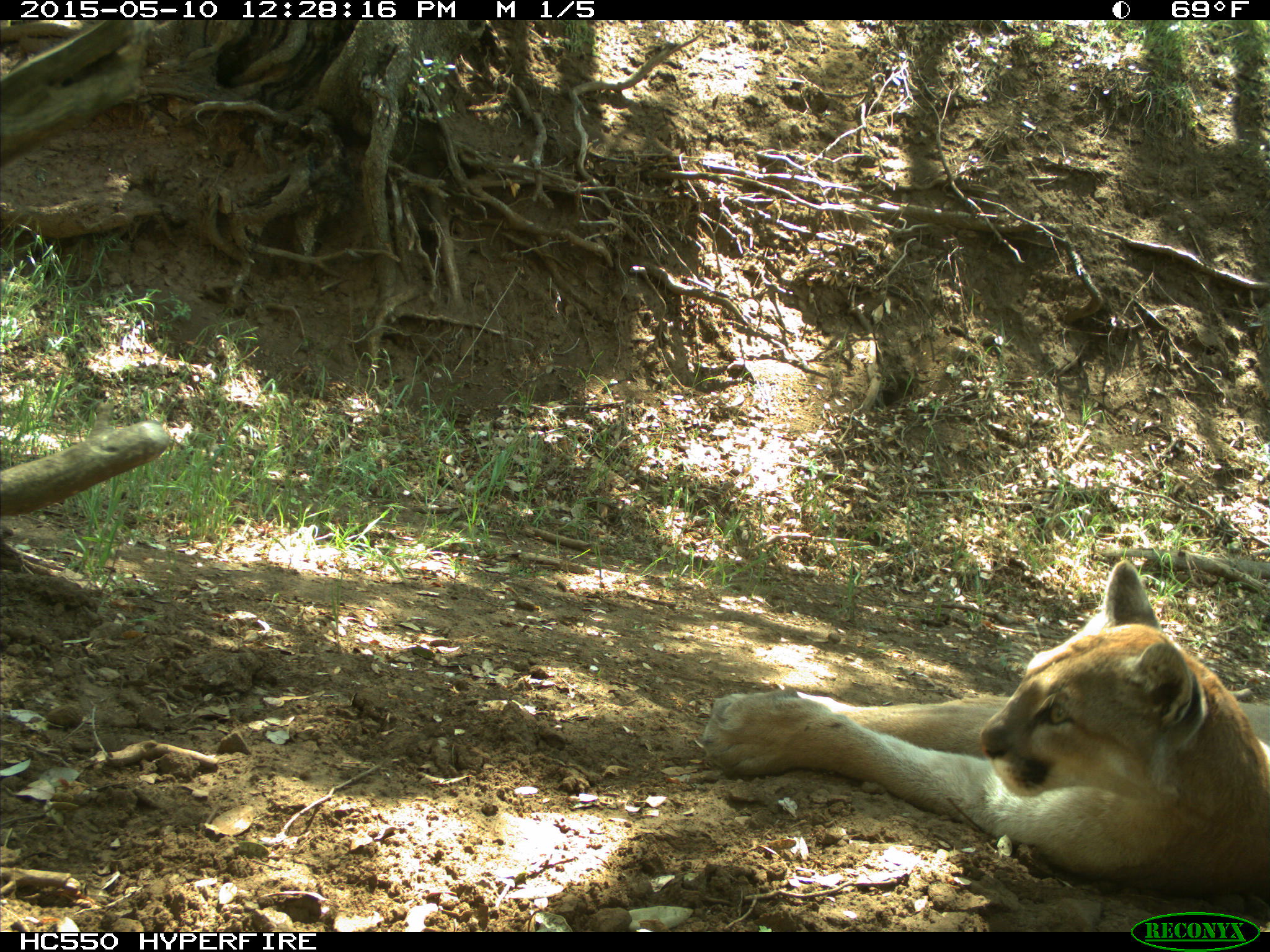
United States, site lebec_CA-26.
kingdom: Animalia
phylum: Chordata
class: Mammalia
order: Carnivora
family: Felidae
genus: Puma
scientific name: Puma concolor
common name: mountain lion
Puma concolor (mountain lion).